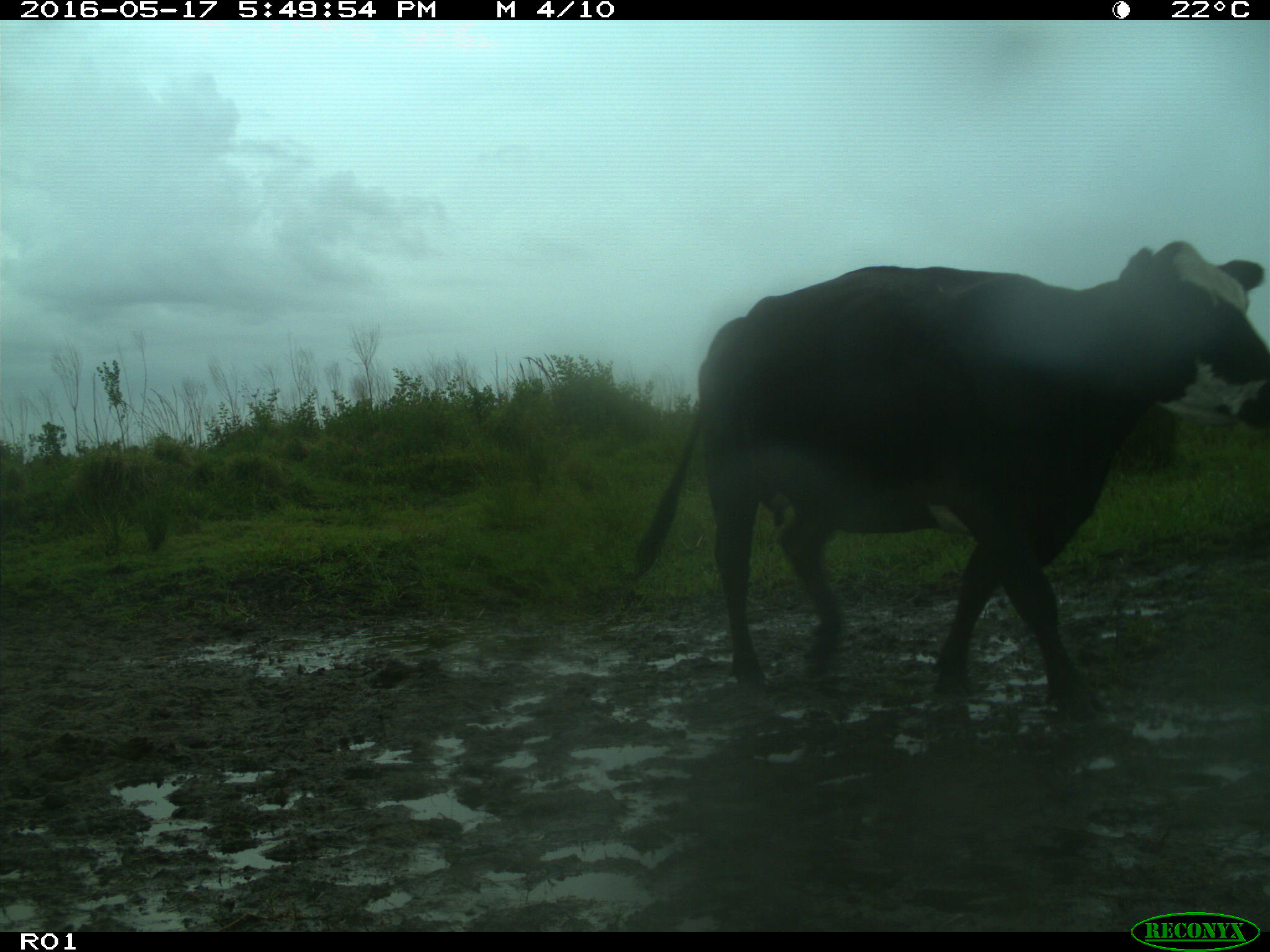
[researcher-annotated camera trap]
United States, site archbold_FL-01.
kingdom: Animalia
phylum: Chordata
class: Mammalia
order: Artiodactyla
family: Bovidae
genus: Bos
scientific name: Bos taurus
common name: domestic cow